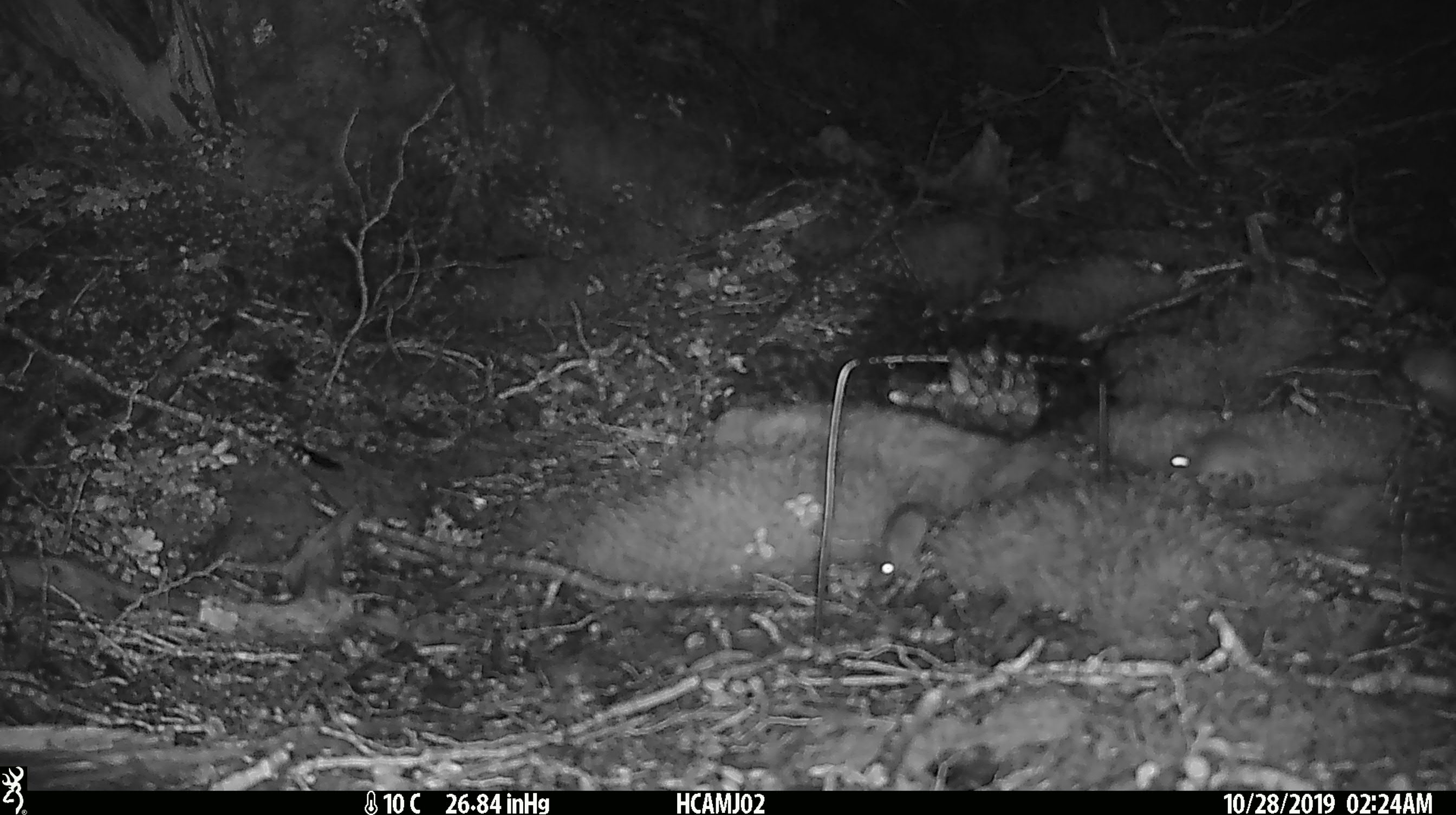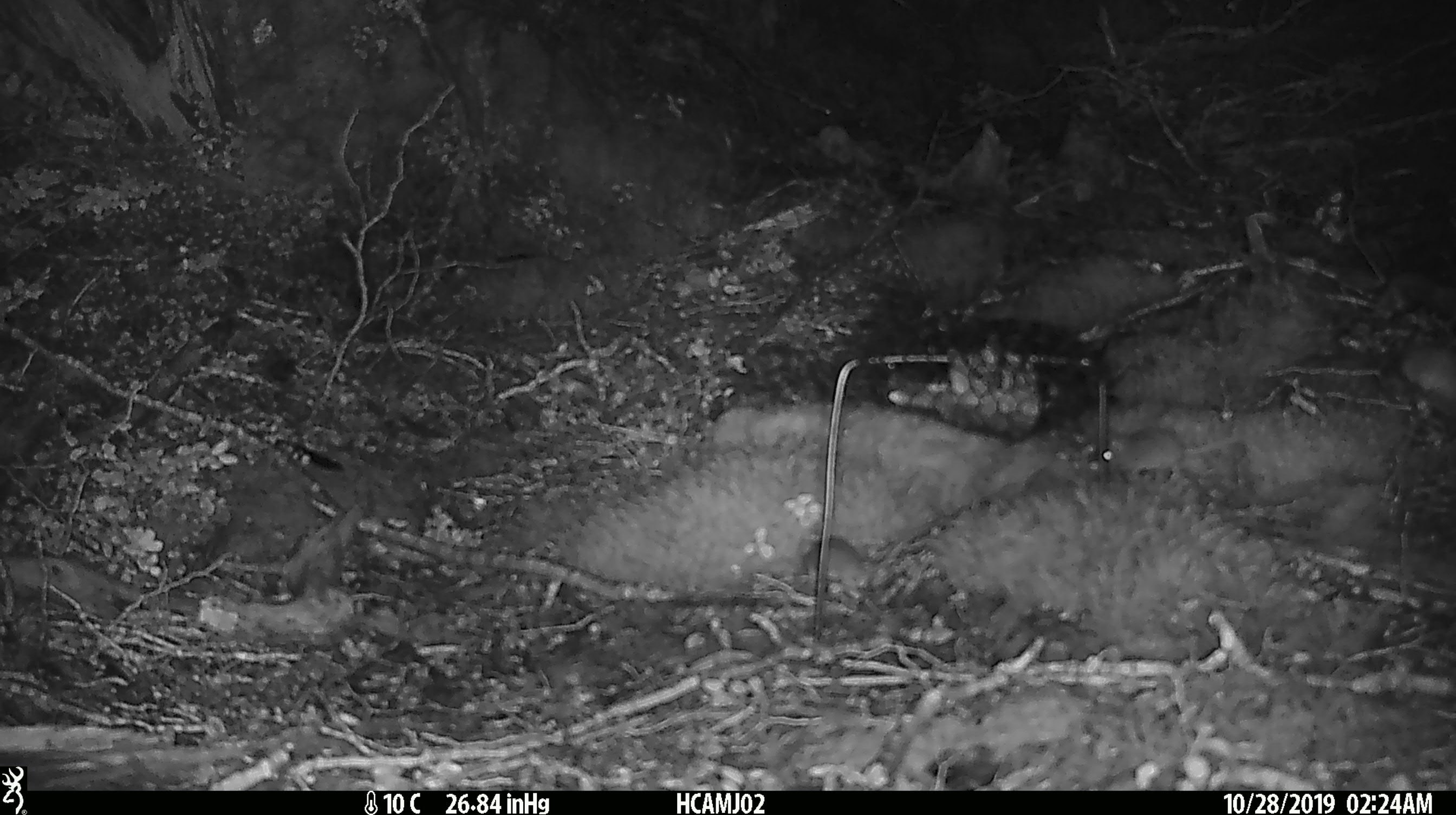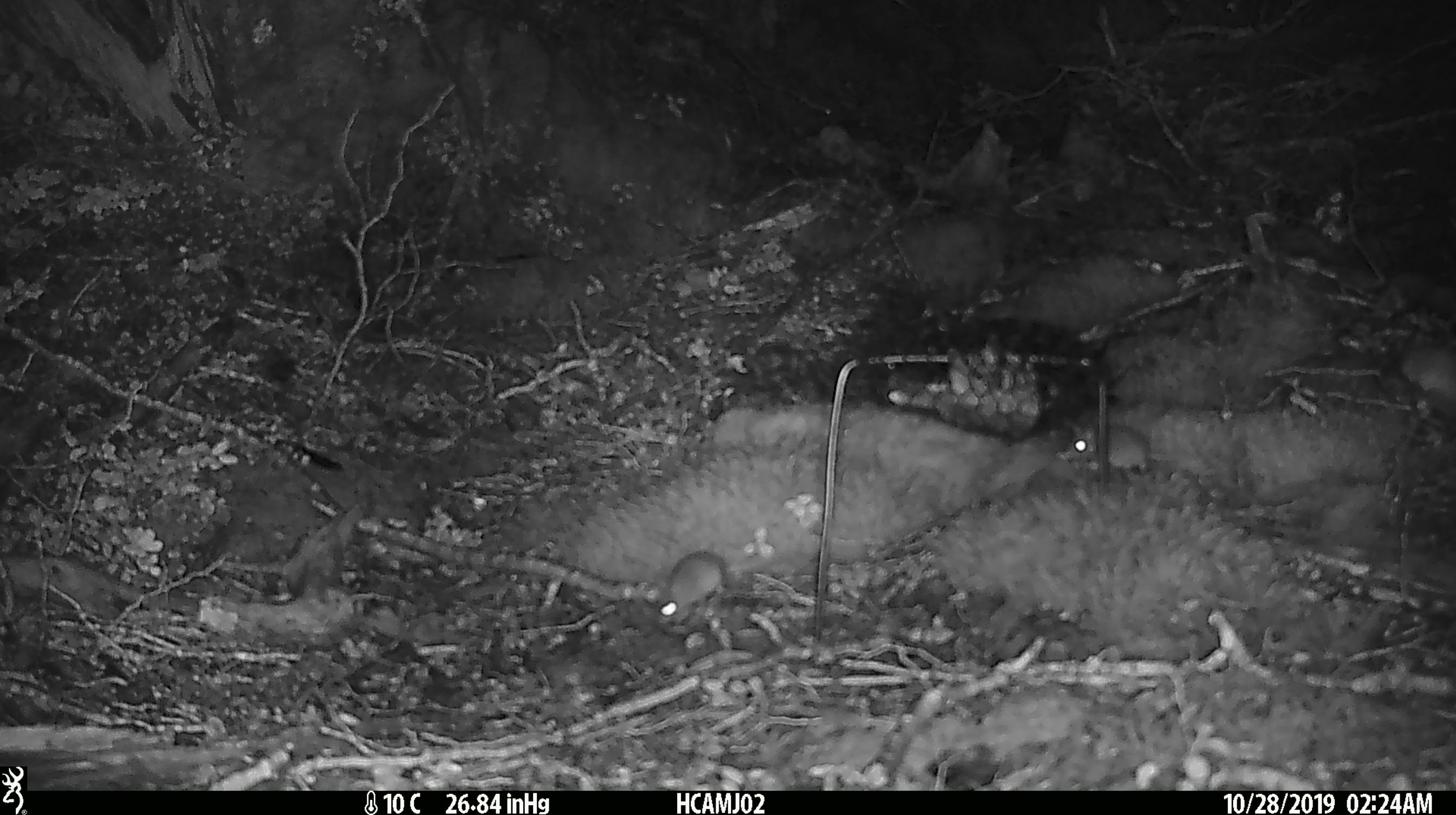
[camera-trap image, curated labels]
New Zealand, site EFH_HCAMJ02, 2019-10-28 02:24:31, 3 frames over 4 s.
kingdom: Animalia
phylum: Chordata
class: Mammalia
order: Rodentia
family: Muridae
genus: Mus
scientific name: Mus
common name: mouse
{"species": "mouse (Mus)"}